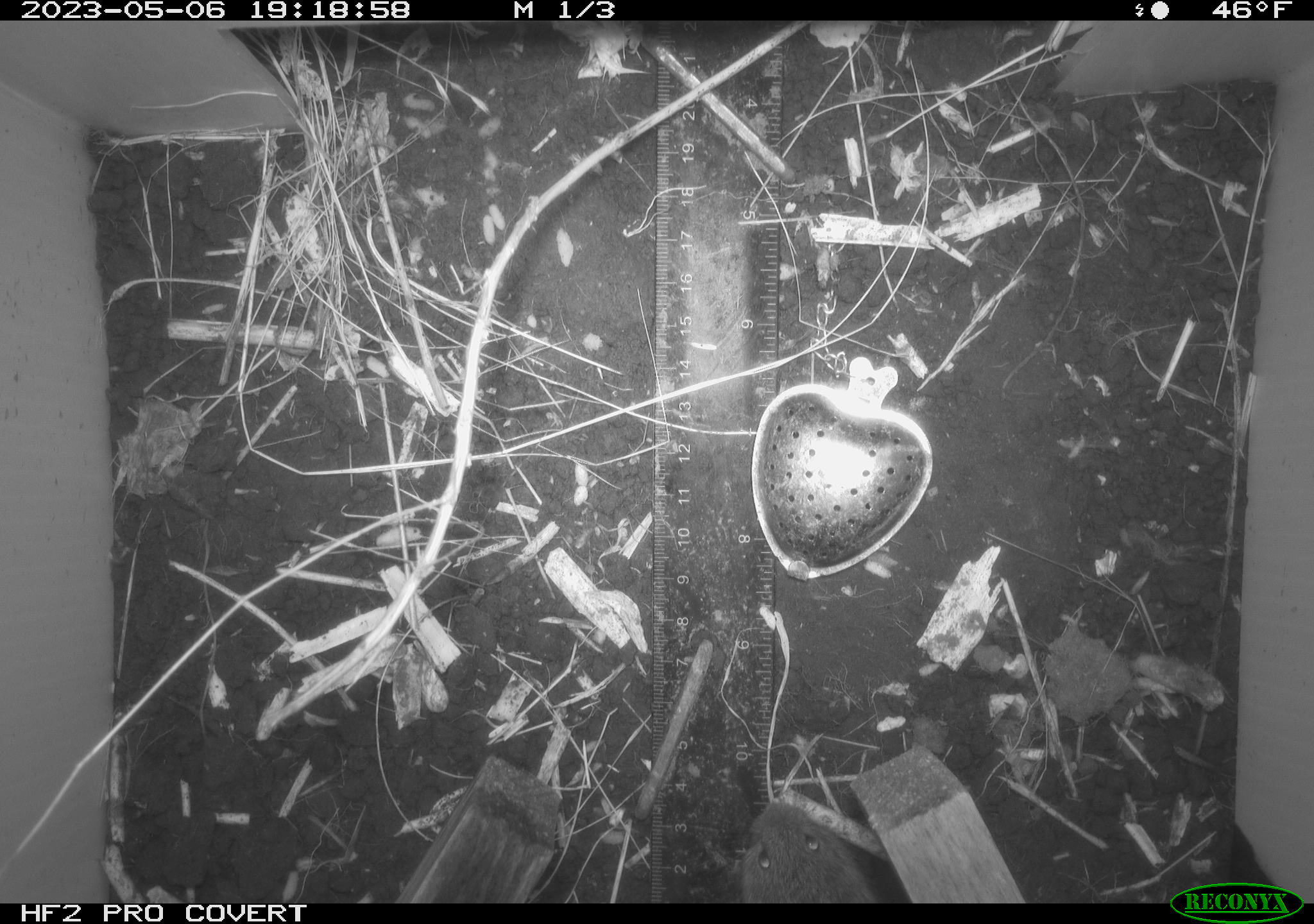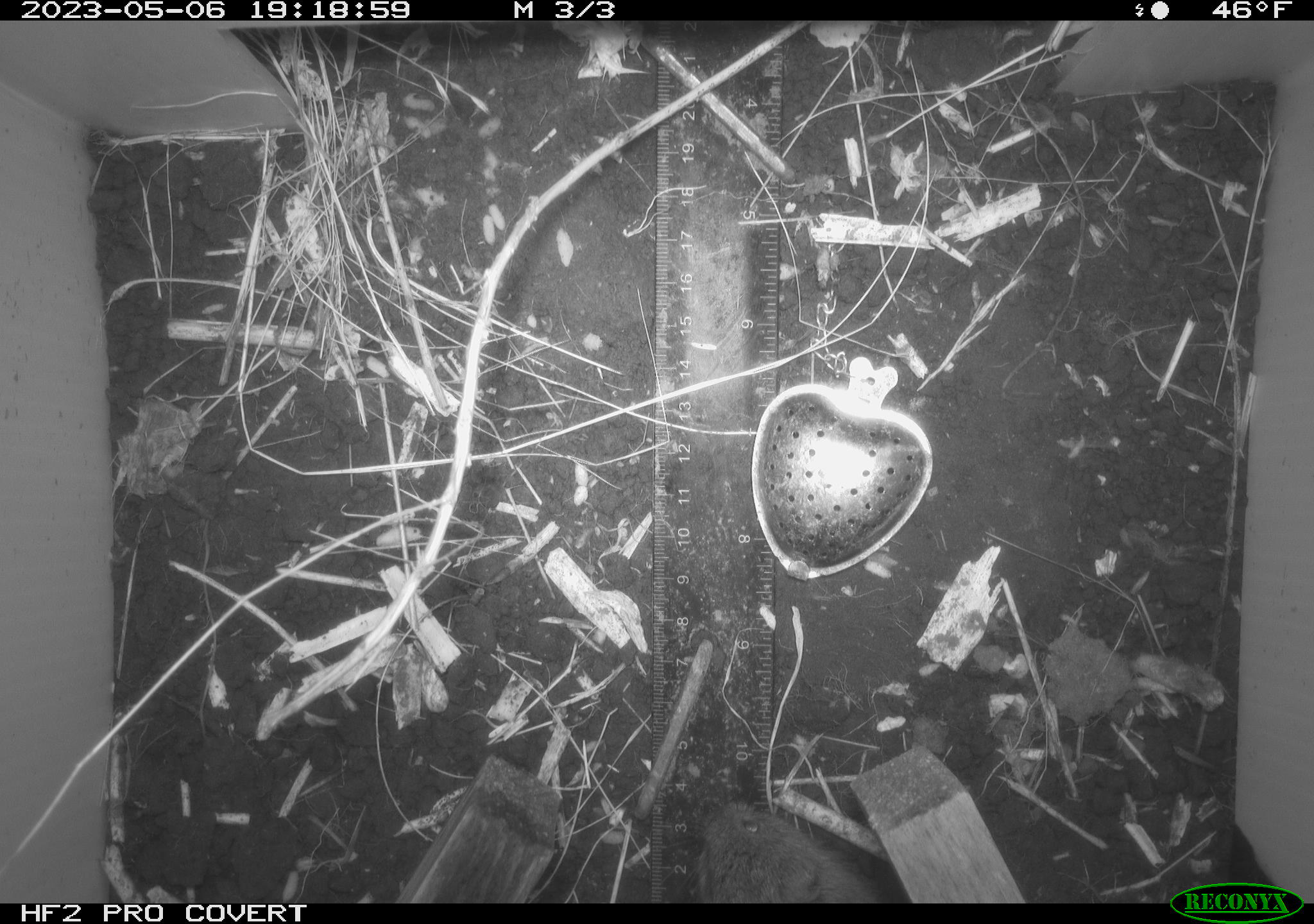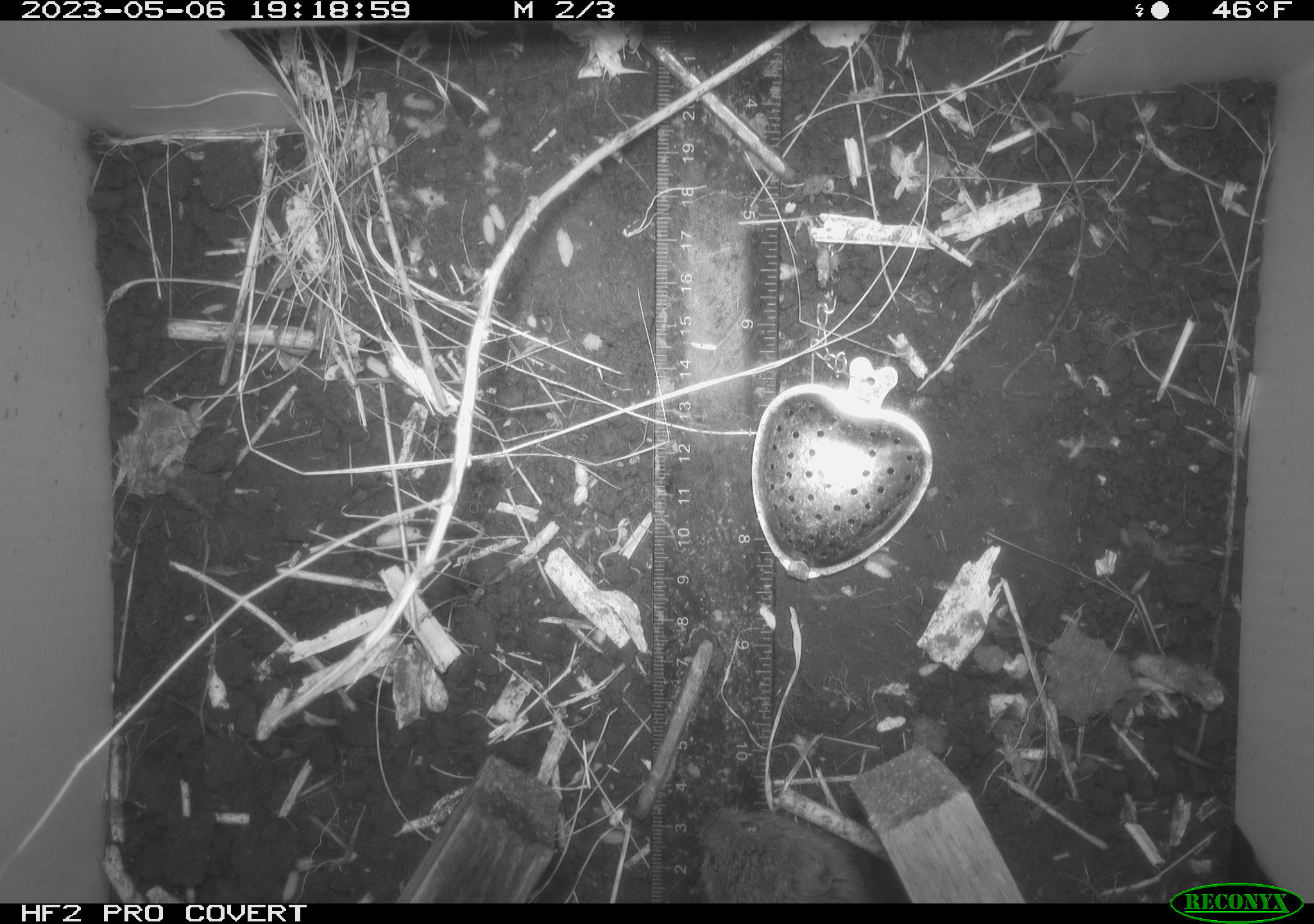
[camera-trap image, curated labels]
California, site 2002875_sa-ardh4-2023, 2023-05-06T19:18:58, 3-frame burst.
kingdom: Animalia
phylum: Chordata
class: Mammalia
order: Rodentia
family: Cricetidae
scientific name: Arvicolinae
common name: voles, lemmings, and muskrats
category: arvicolinae subfamily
Arvicolinae subfamily (voles, lemmings, and muskrats) (Arvicolinae).